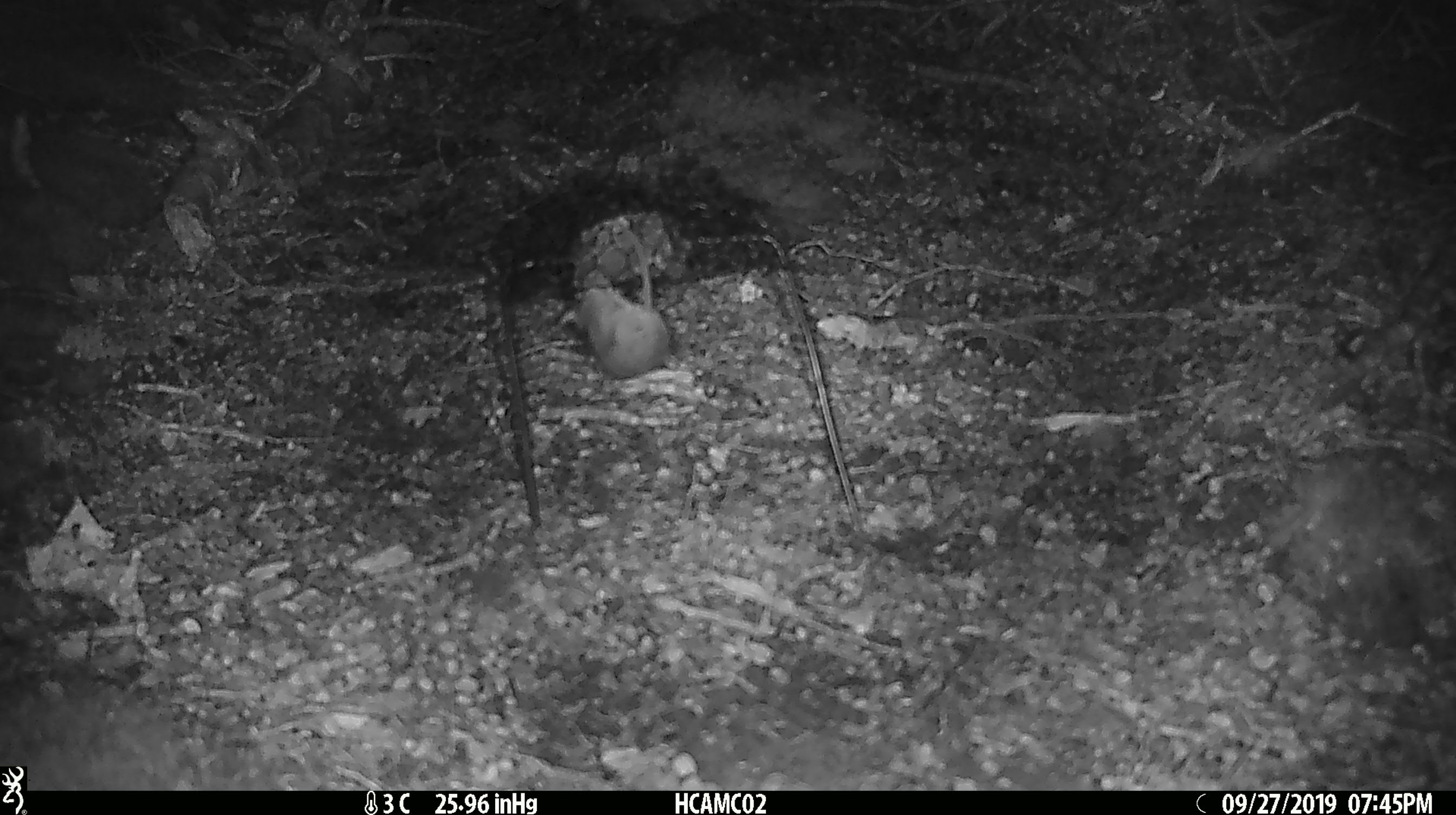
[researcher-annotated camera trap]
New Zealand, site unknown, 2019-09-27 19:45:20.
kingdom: Animalia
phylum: Chordata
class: Mammalia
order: Rodentia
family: Muridae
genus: Mus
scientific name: Mus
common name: mouse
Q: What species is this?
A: Mouse (Mus).